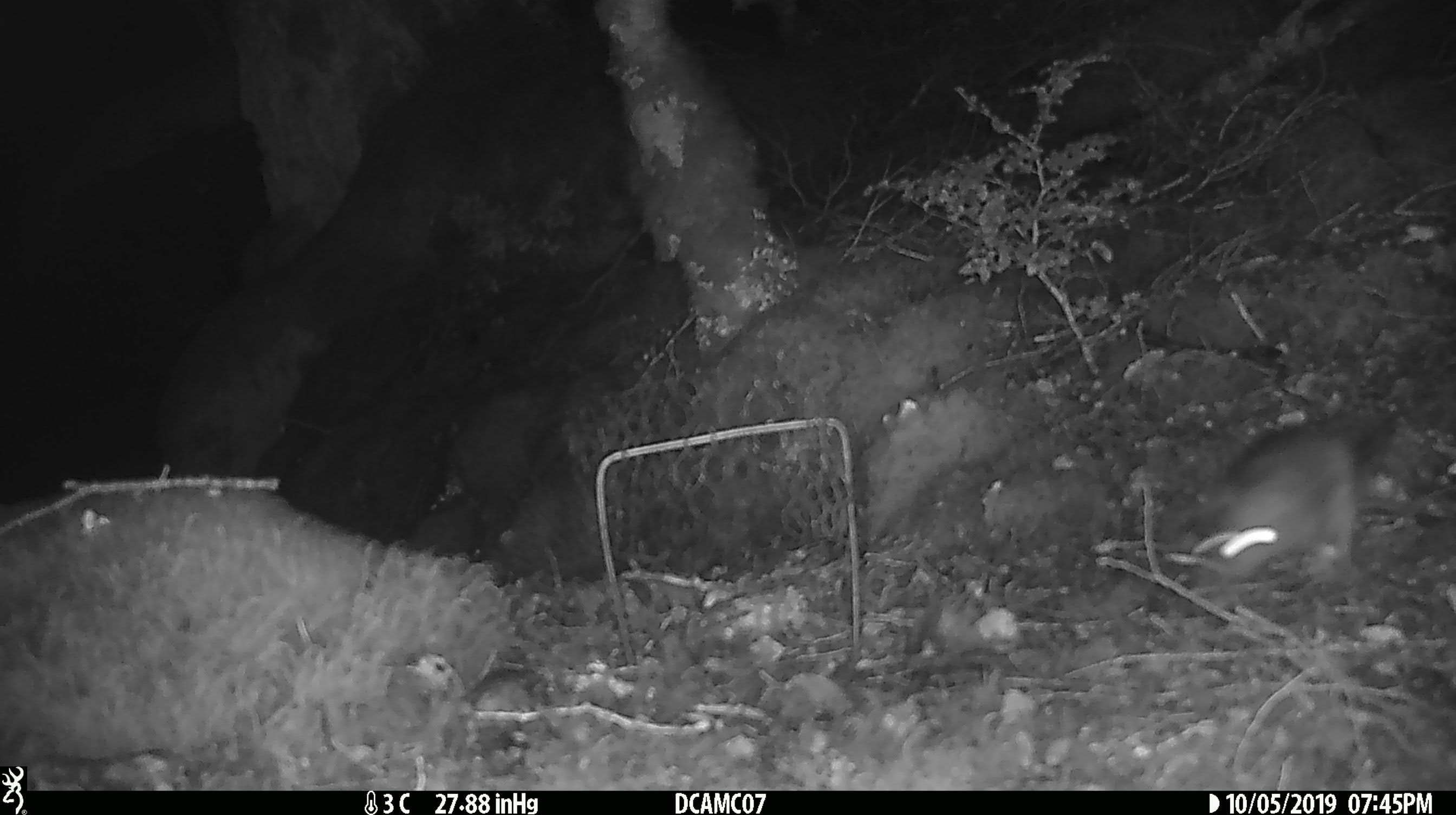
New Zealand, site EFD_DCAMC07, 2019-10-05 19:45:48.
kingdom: Animalia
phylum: Chordata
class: Mammalia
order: Rodentia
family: Muridae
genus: Rattus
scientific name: Rattus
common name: rat